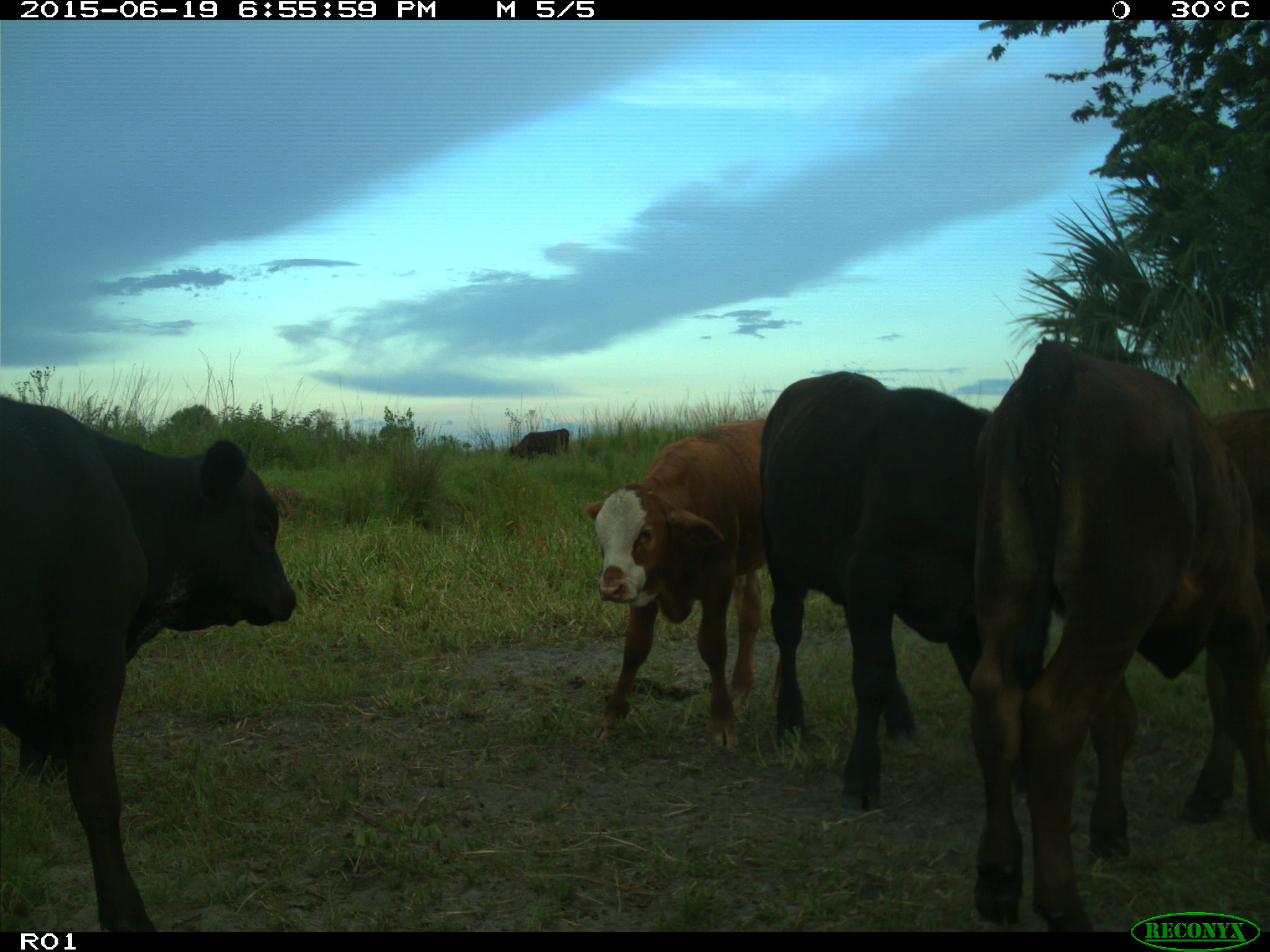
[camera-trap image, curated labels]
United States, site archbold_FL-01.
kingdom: Animalia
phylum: Chordata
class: Mammalia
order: Artiodactyla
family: Bovidae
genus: Bos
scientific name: Bos taurus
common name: domestic cow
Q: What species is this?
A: Bos taurus (domestic cow).